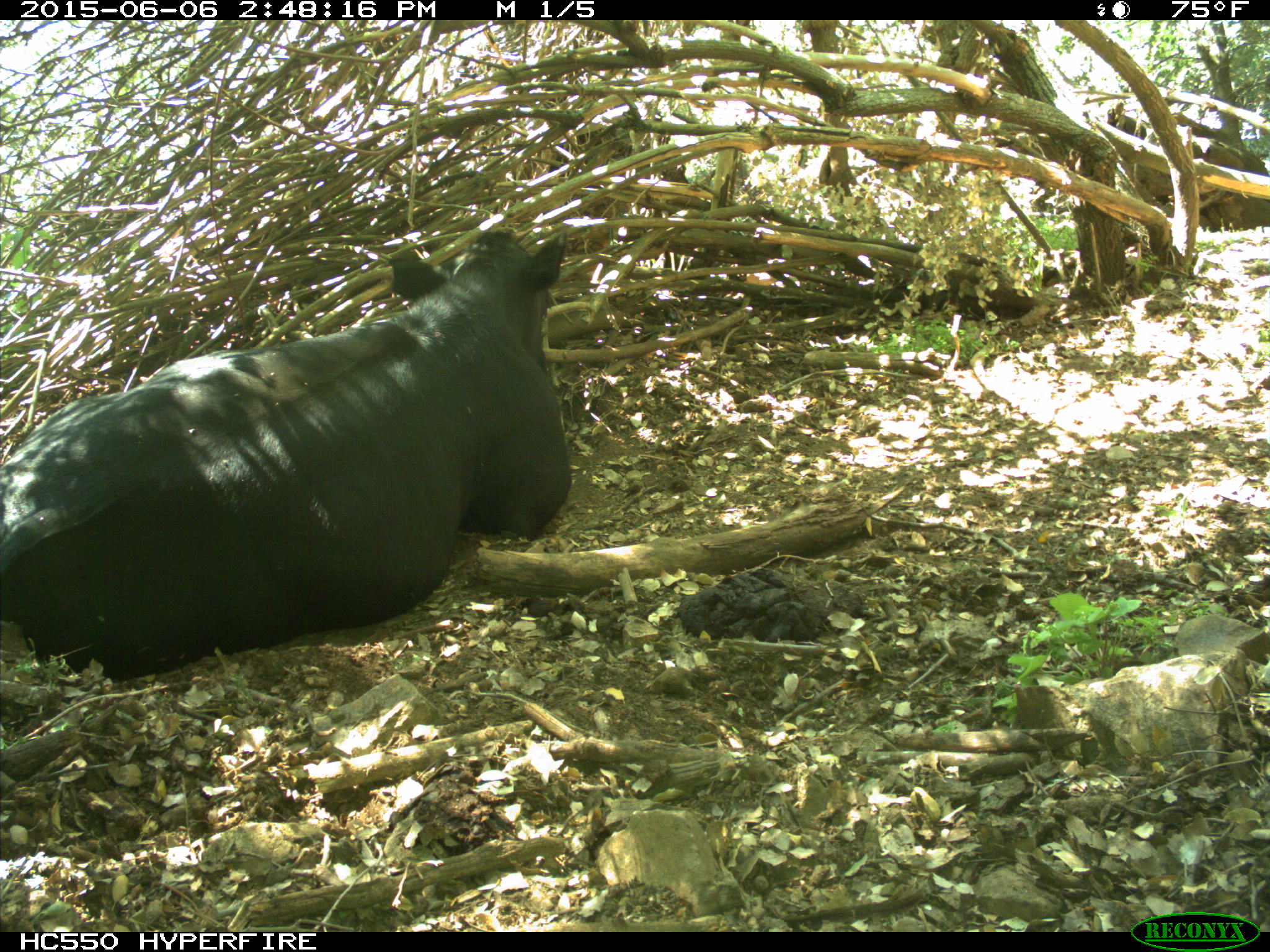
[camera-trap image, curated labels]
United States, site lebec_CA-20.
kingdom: Animalia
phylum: Chordata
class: Mammalia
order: Artiodactyla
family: Bovidae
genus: Bos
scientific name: Bos taurus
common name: domestic cow